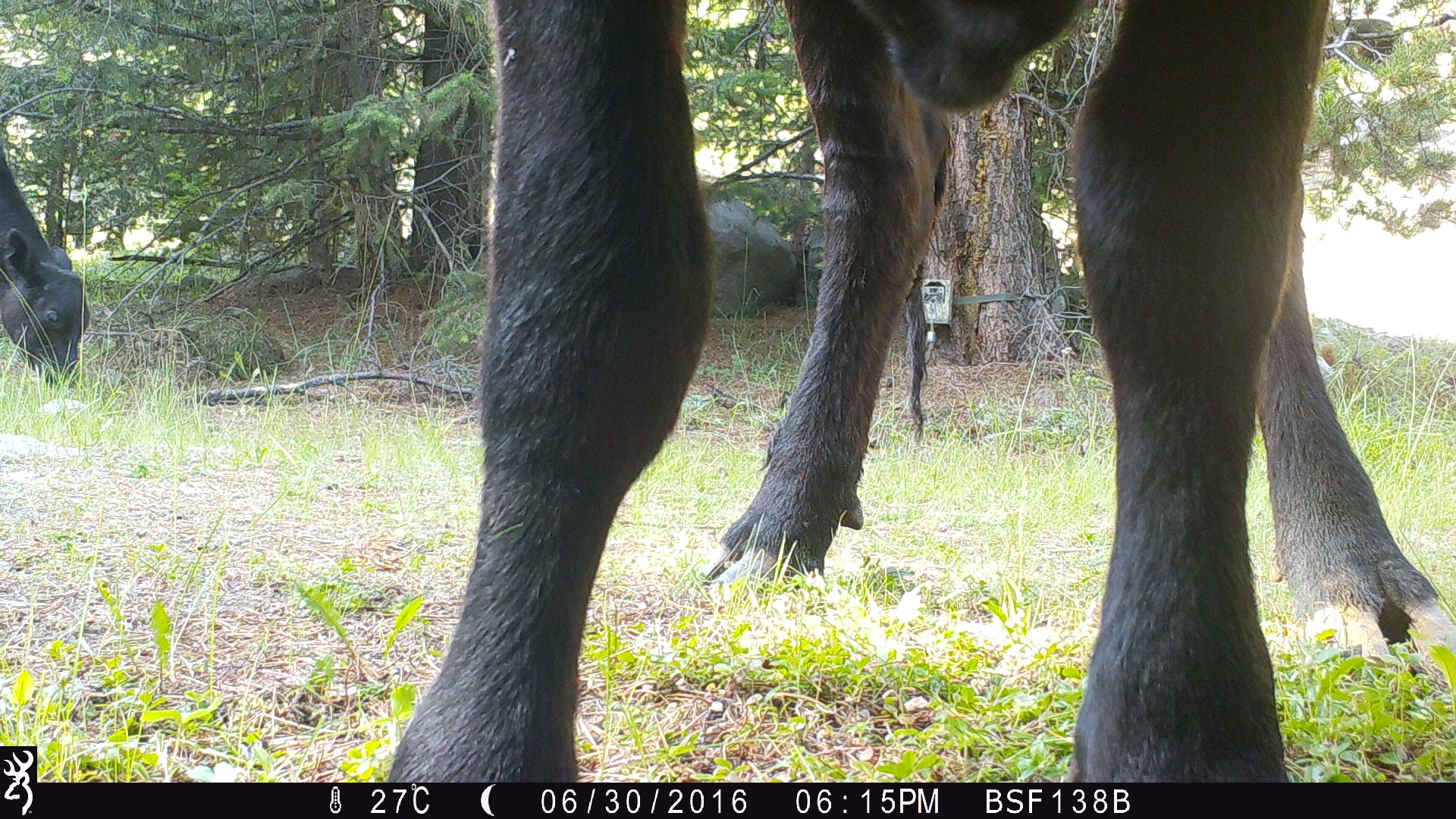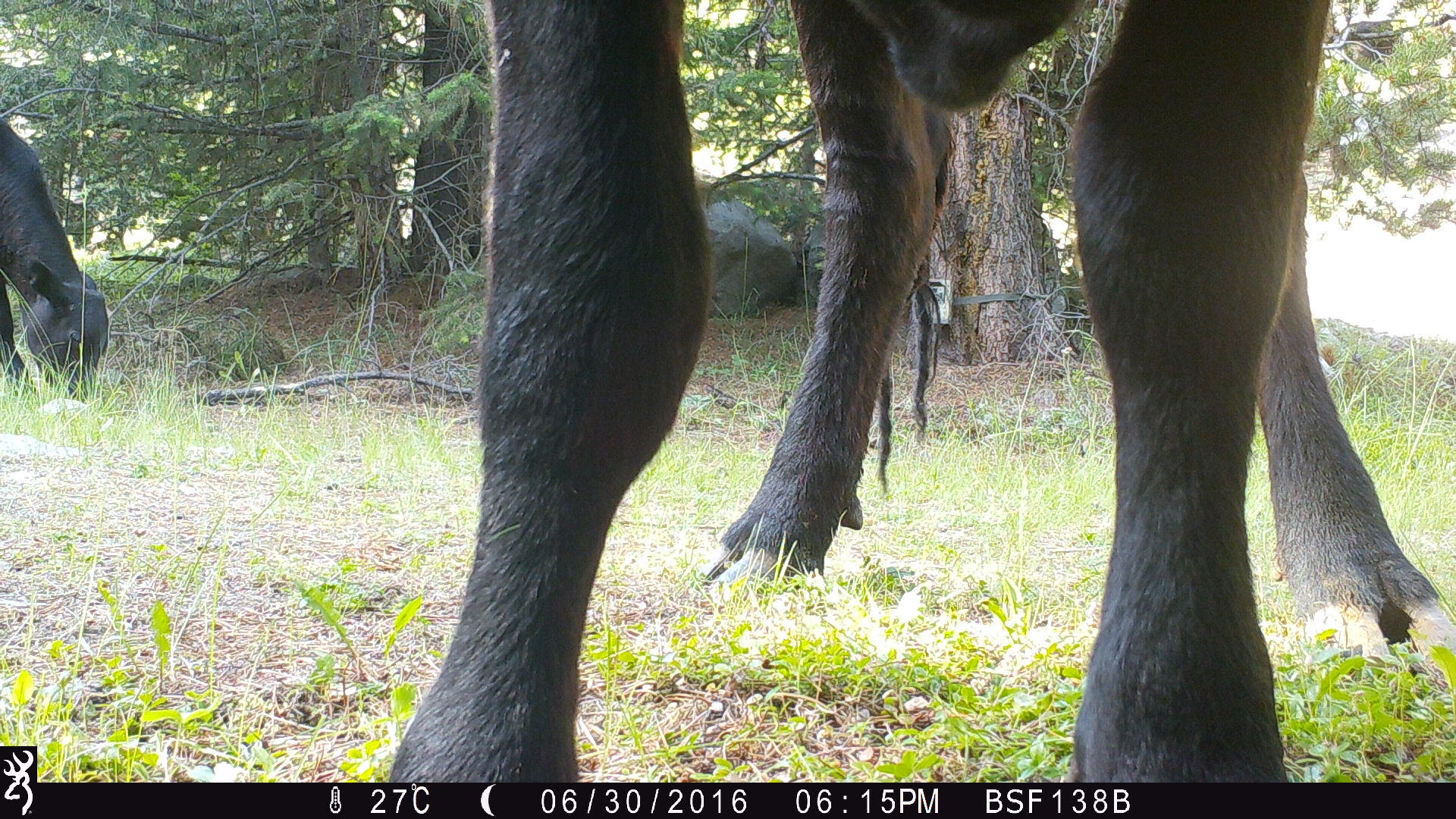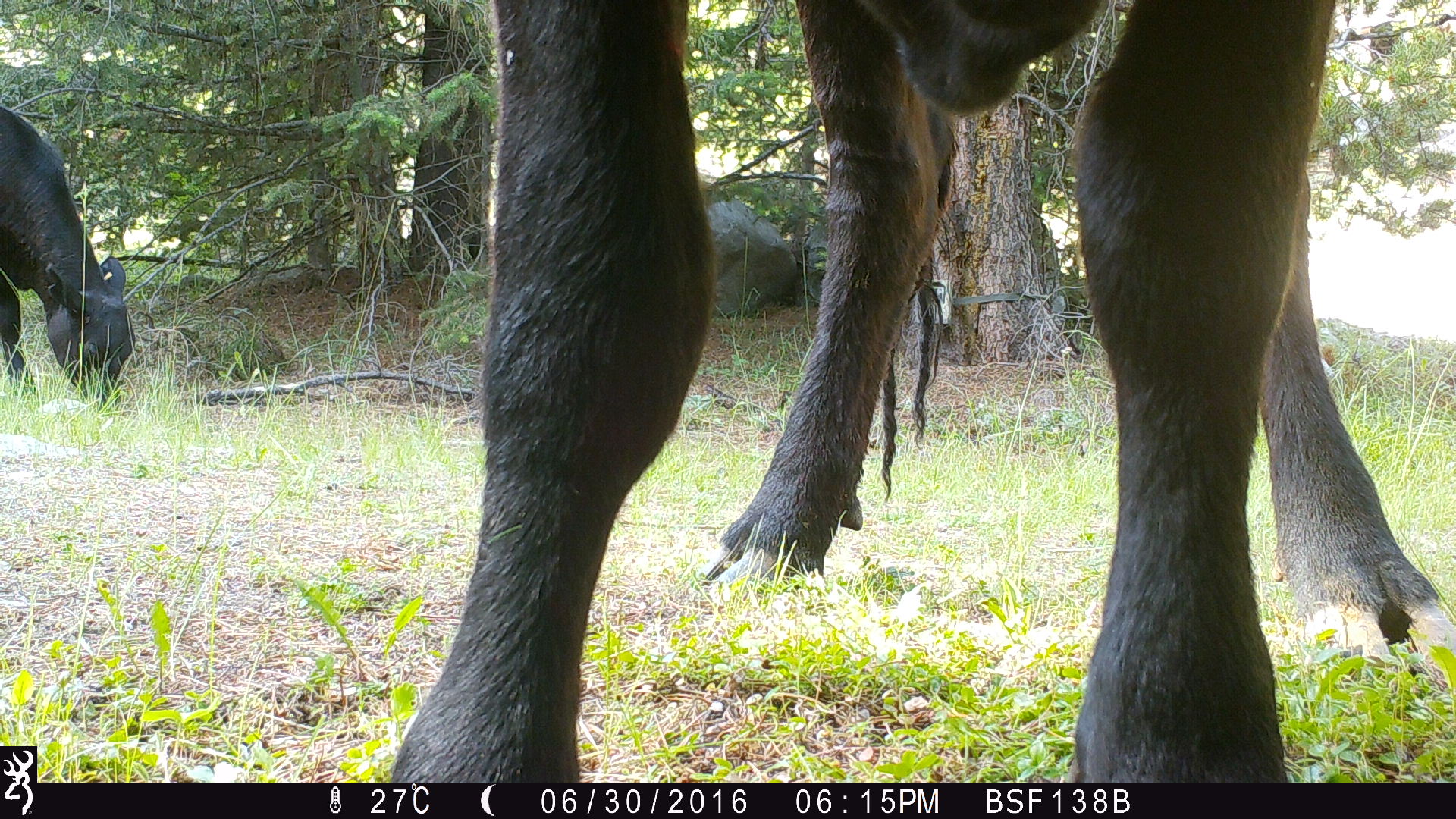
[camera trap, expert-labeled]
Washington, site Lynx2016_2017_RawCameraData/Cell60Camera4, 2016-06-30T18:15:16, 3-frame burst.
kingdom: Animalia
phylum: Chordata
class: Mammalia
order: Artiodactyla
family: Bovidae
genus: Bos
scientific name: Bos taurus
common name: domestic cattle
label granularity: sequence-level